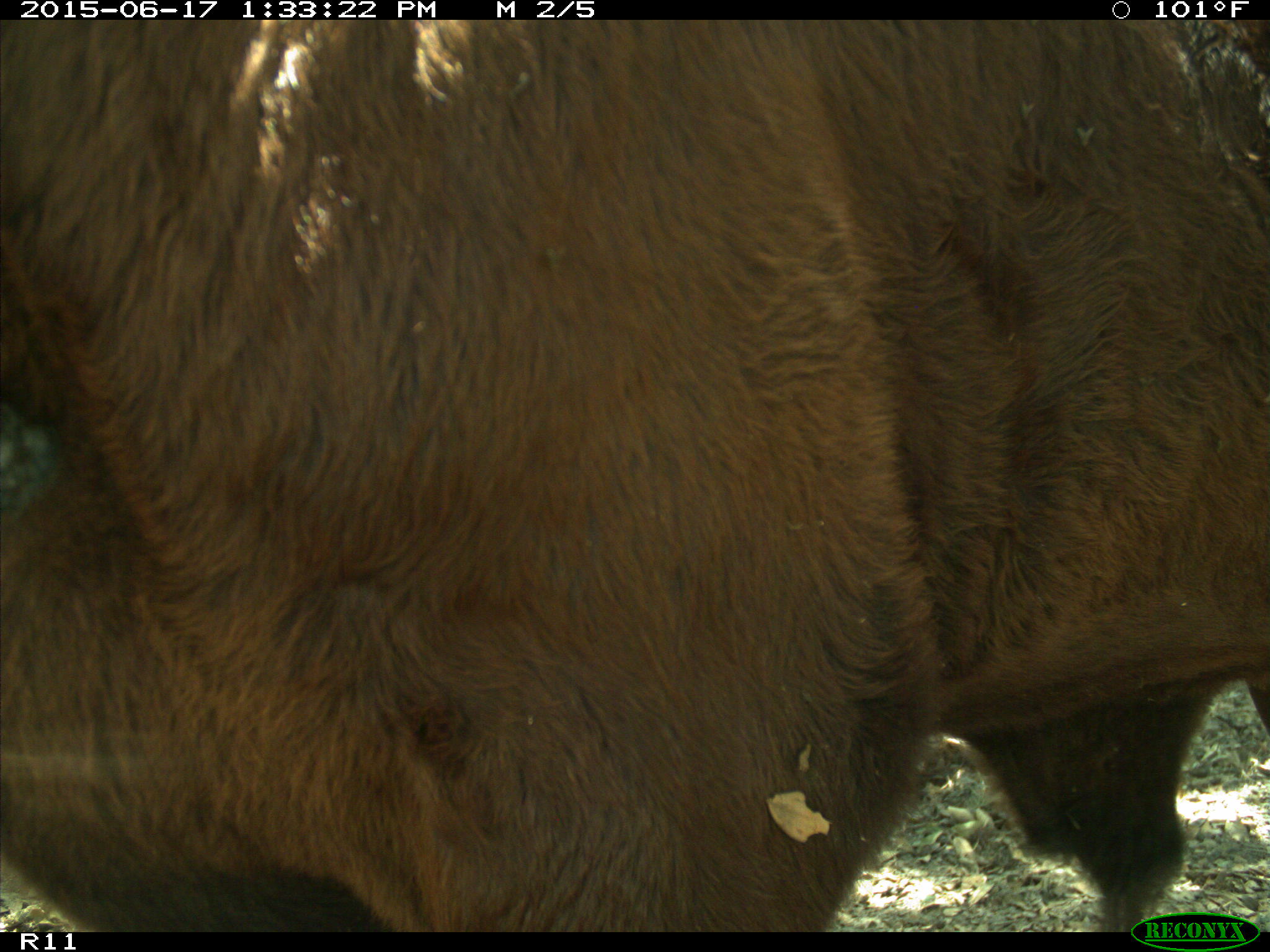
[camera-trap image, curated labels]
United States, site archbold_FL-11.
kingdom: Animalia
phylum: Chordata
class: Mammalia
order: Artiodactyla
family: Bovidae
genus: Bos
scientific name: Bos taurus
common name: domestic cow